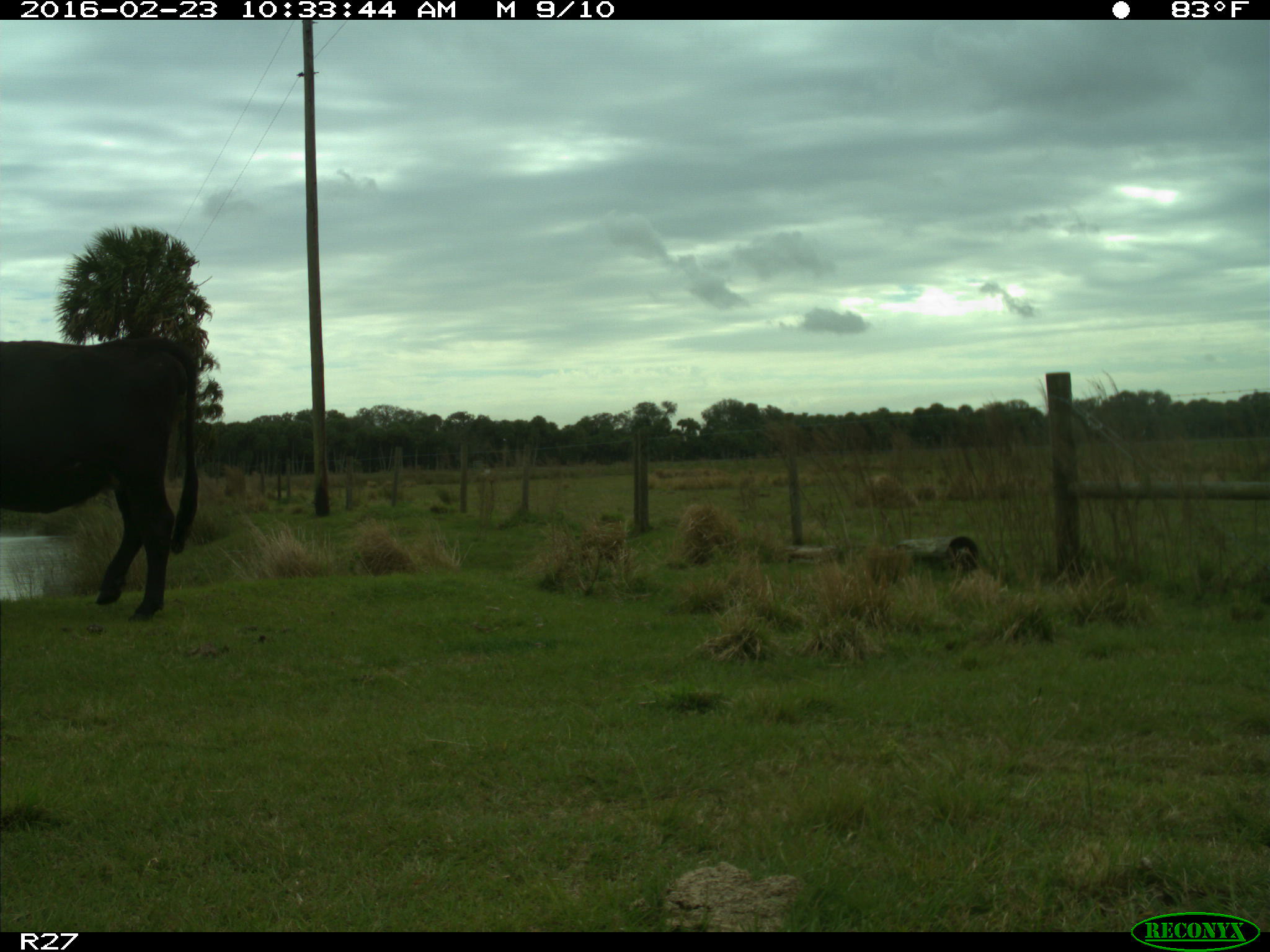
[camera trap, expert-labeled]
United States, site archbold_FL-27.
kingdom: Animalia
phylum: Chordata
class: Mammalia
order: Artiodactyla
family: Bovidae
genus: Bos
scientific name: Bos taurus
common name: domestic cow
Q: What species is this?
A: Bos taurus (domestic cow).